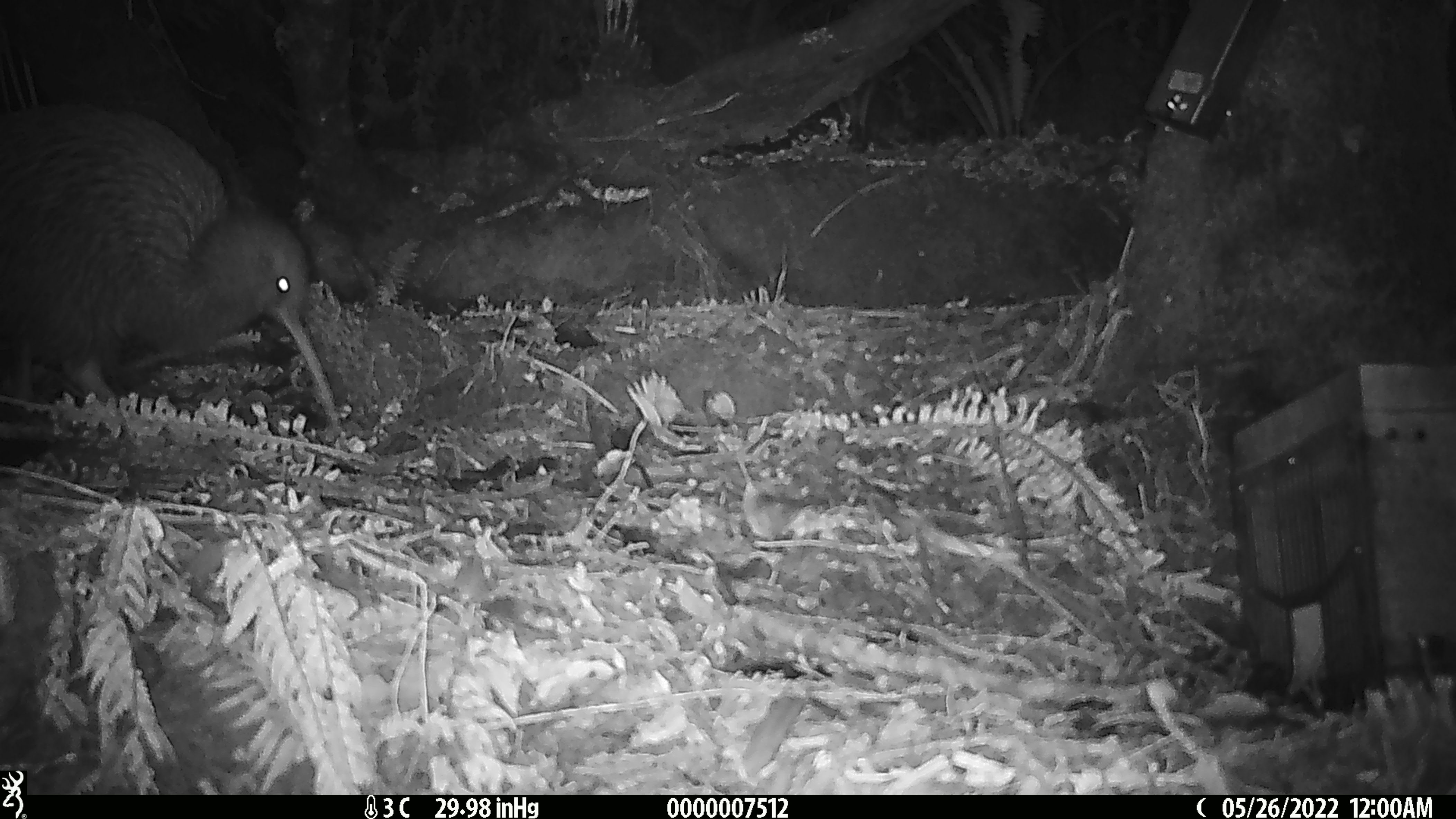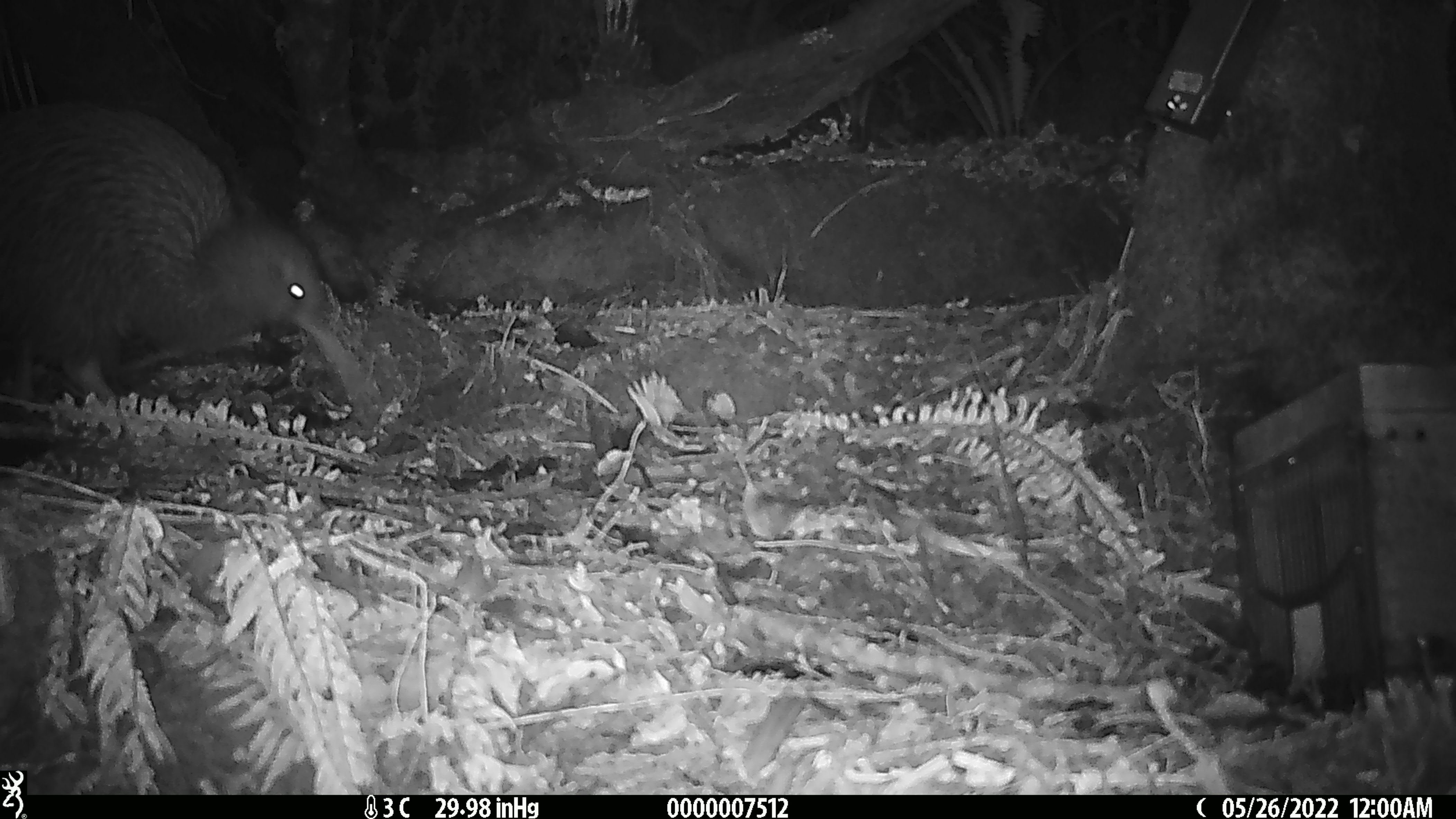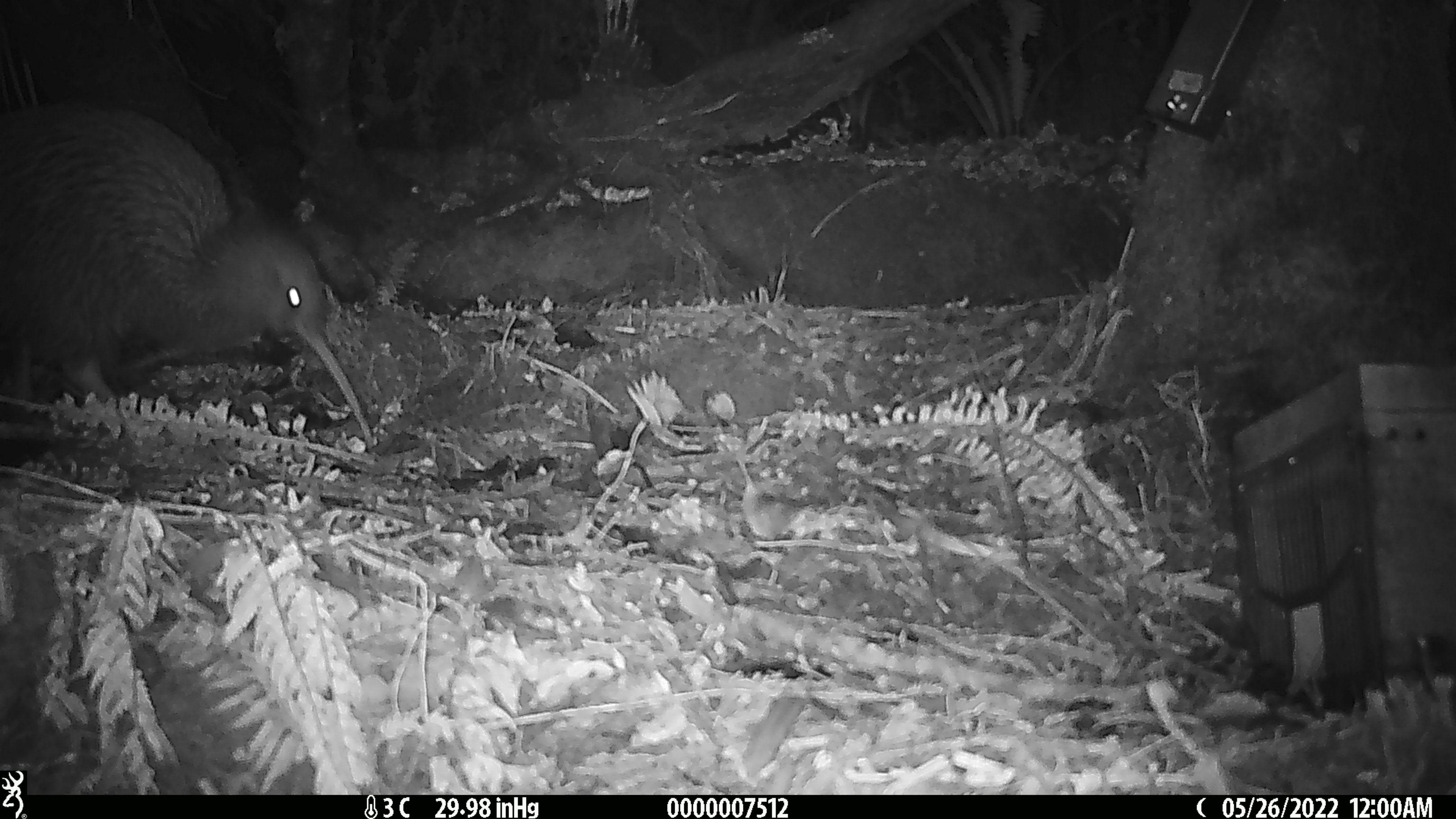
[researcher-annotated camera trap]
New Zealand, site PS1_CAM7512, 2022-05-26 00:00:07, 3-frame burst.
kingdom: Animalia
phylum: Chordata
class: Aves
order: Apterygiformes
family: Apterygidae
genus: Apteryx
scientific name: Apteryx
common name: kiwi